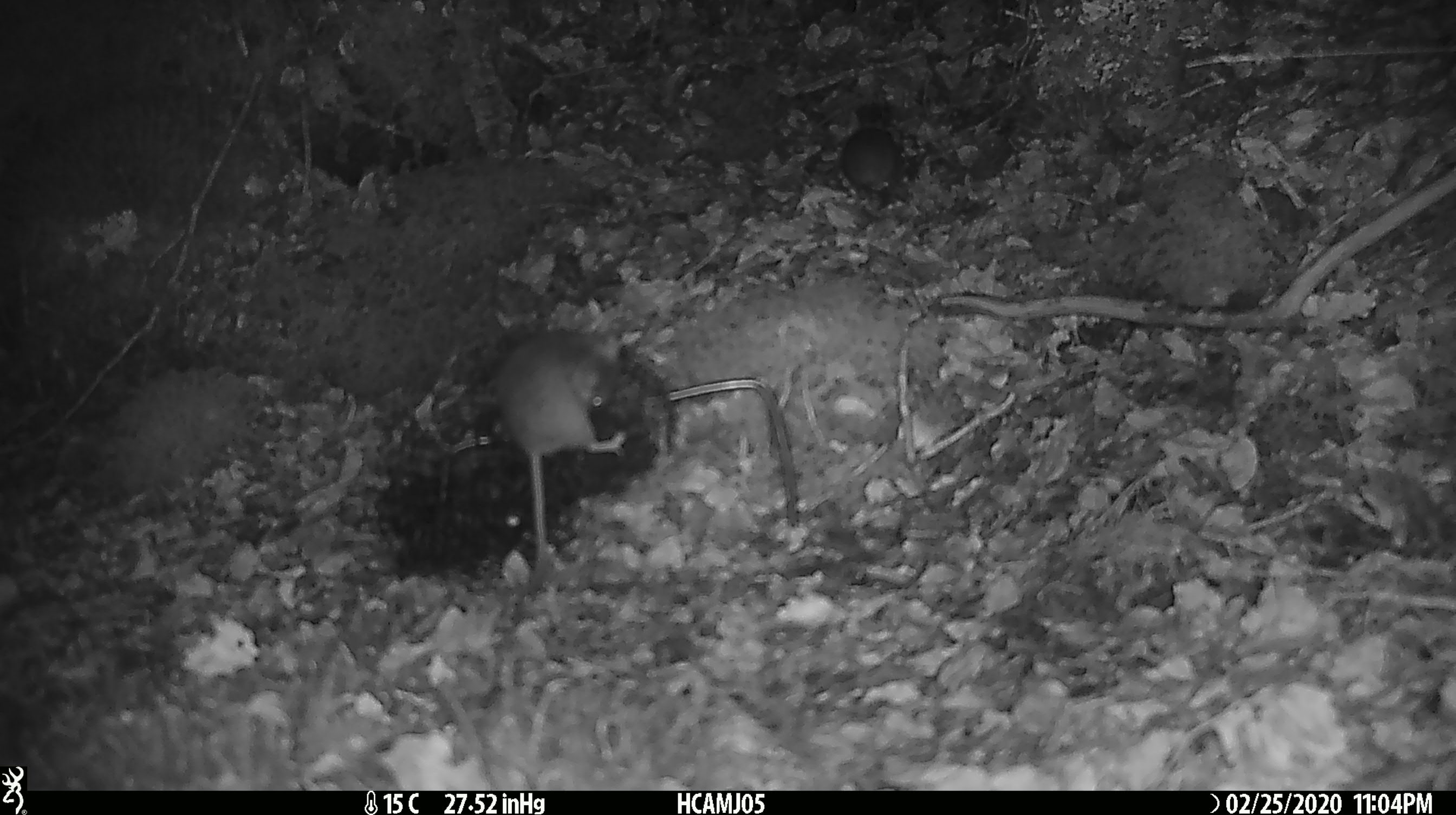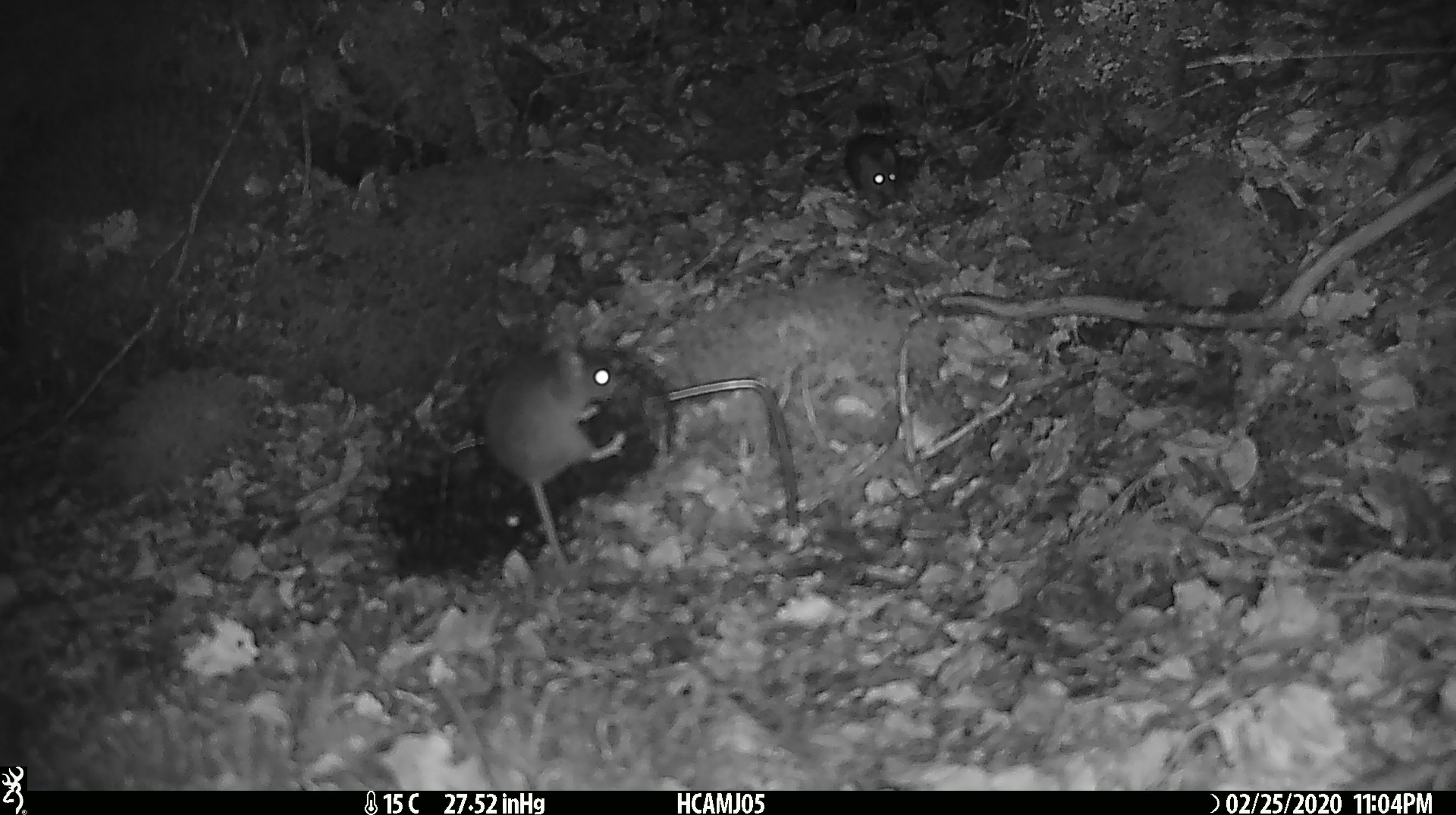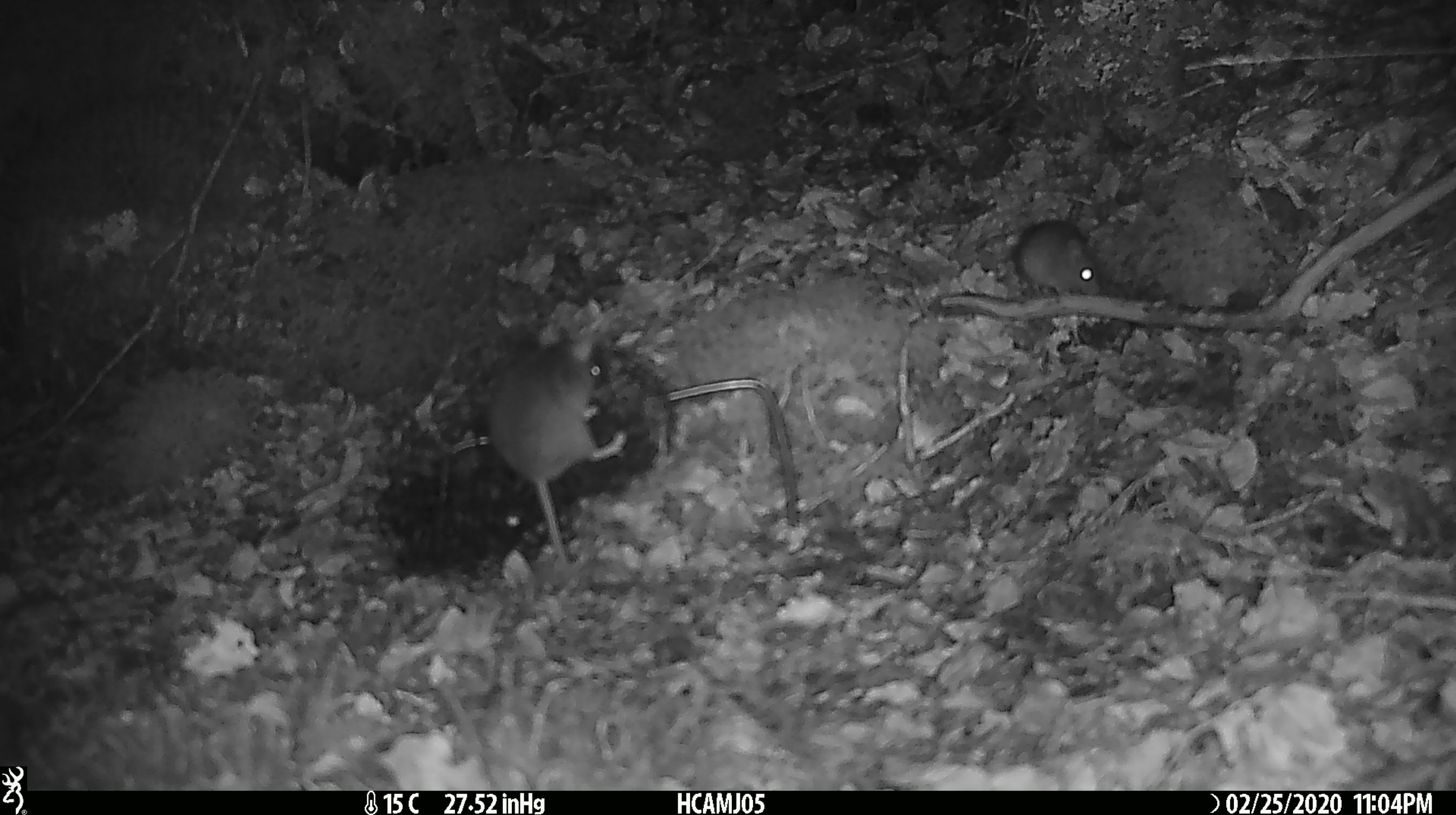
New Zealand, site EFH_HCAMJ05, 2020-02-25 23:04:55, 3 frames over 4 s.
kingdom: Animalia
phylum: Chordata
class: Mammalia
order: Rodentia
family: Muridae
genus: Mus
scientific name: Mus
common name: mouse